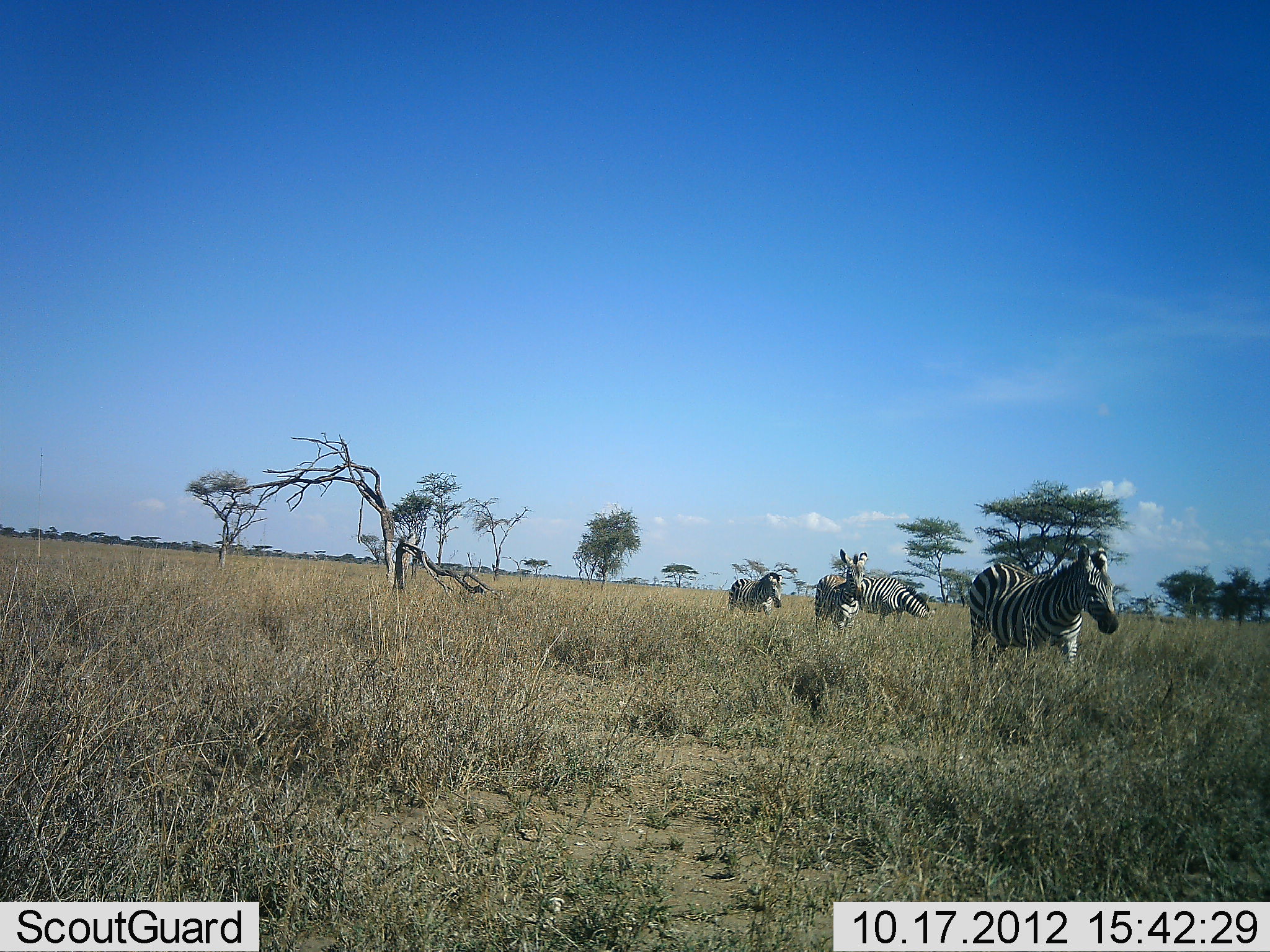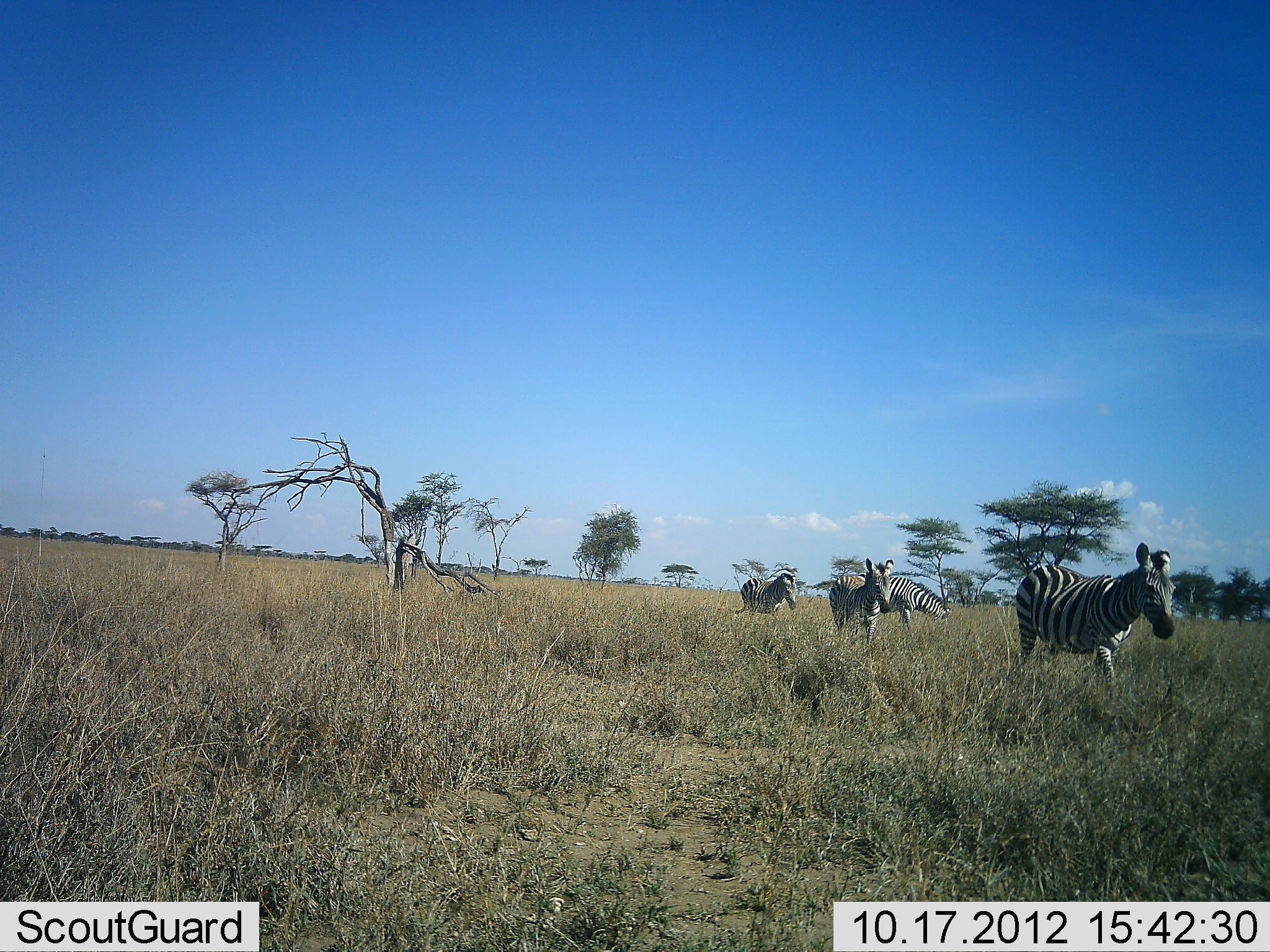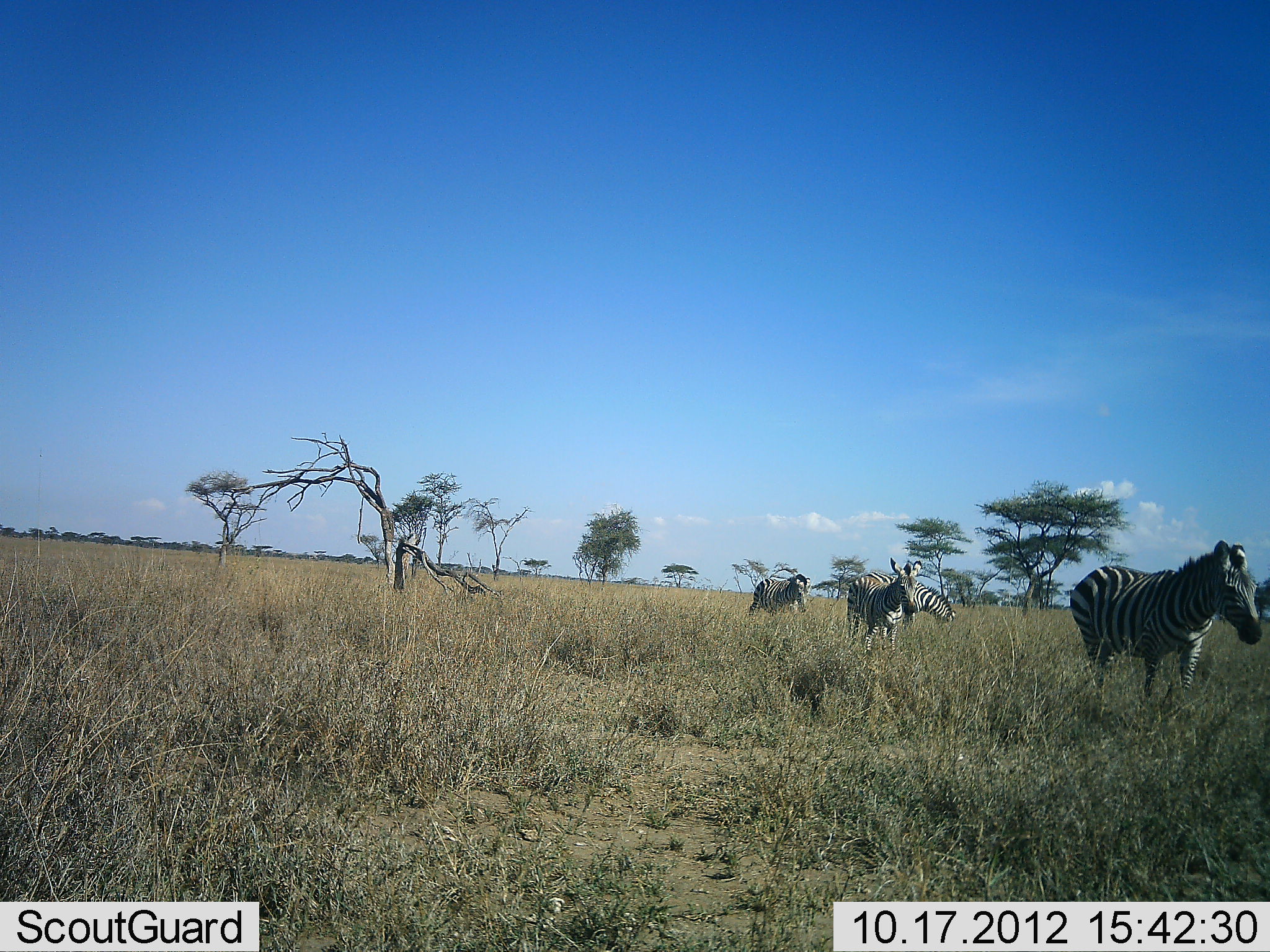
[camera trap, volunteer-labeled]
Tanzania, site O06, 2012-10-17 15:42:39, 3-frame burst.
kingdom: Animalia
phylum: Chordata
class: Mammalia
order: Perissodactyla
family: Equidae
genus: Equus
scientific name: Equus quagga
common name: plains zebra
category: zebra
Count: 4.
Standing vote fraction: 10%.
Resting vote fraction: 0%.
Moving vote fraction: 100%.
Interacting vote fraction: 0%.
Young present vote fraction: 0%.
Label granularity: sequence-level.